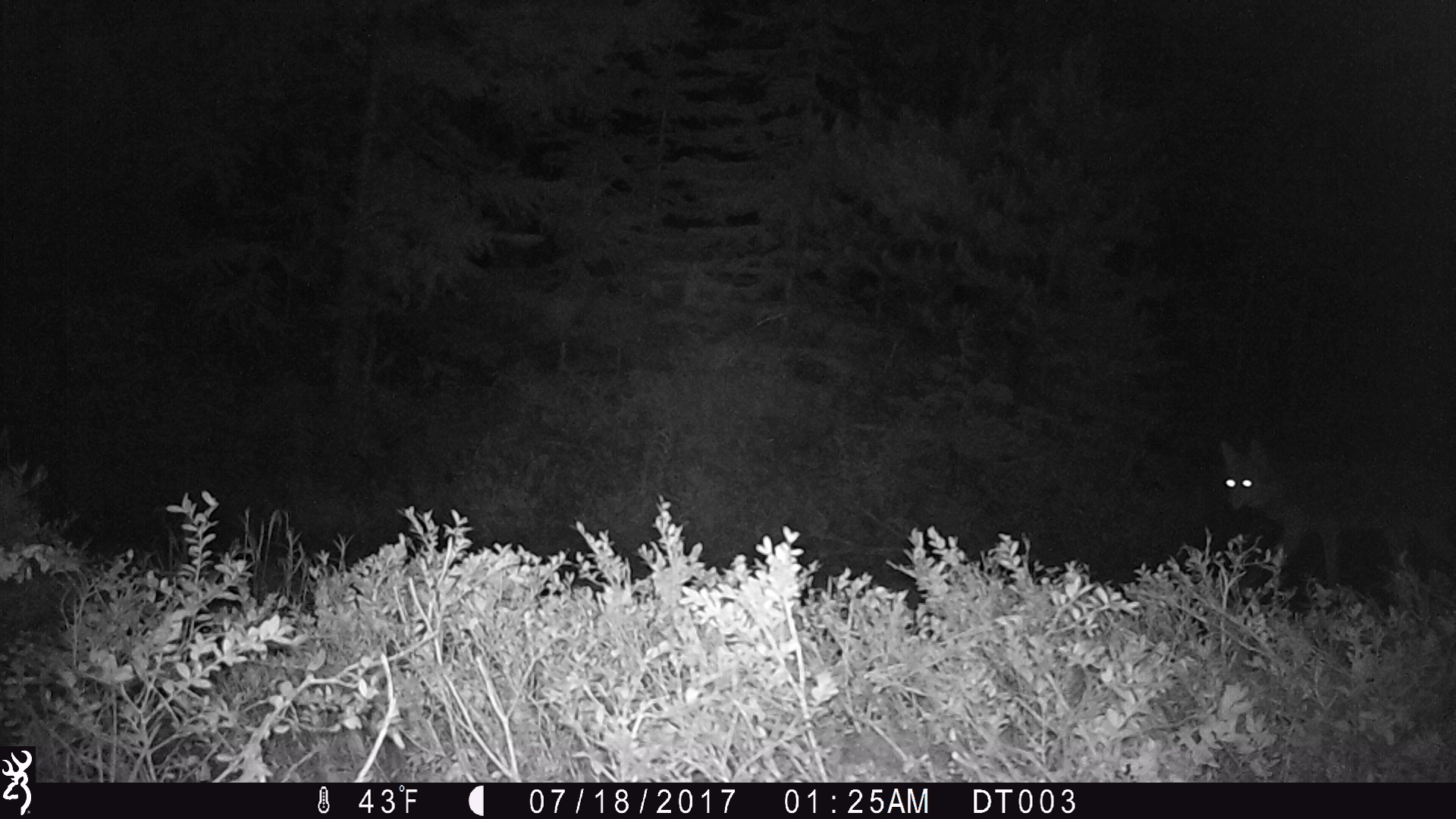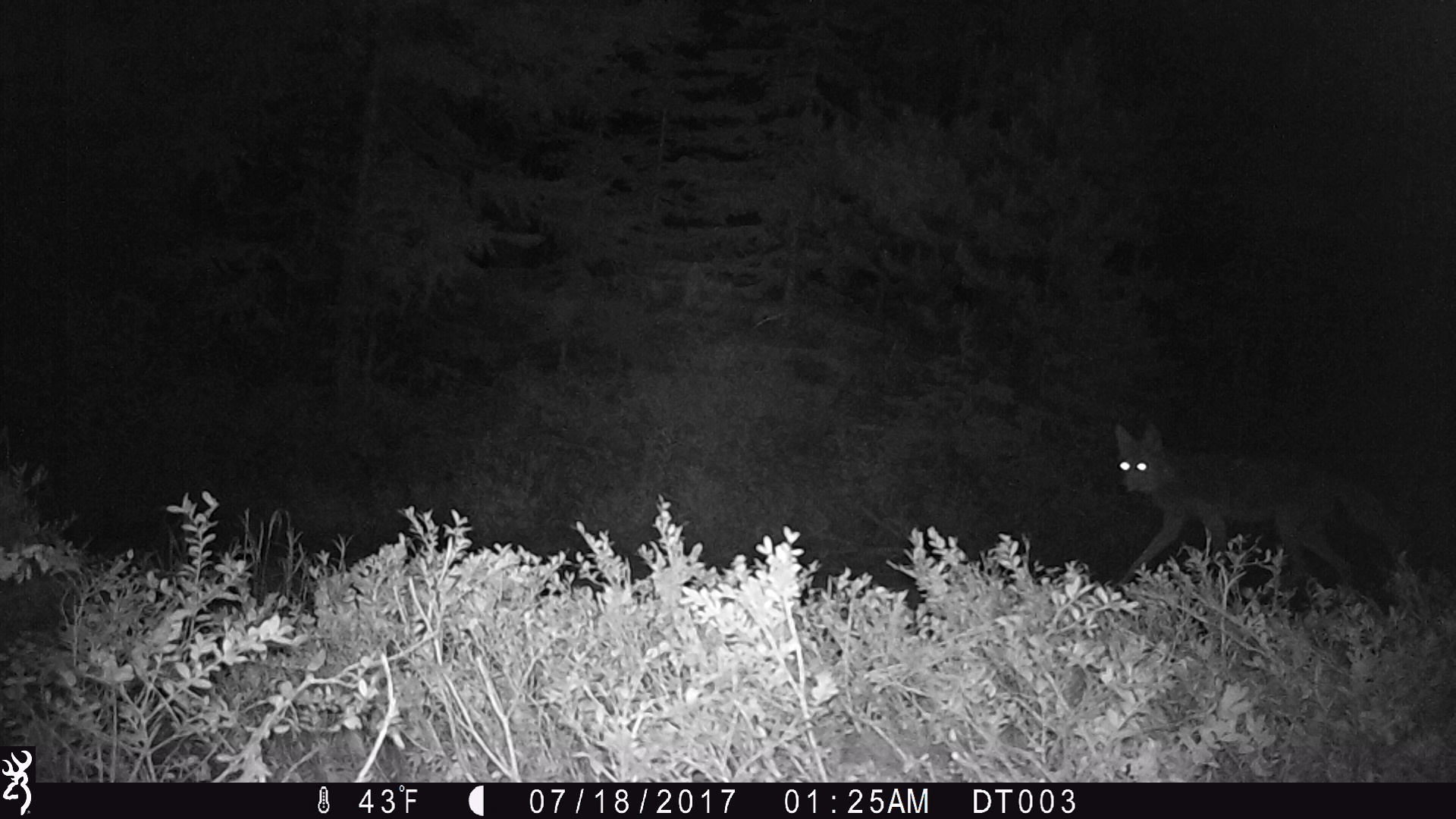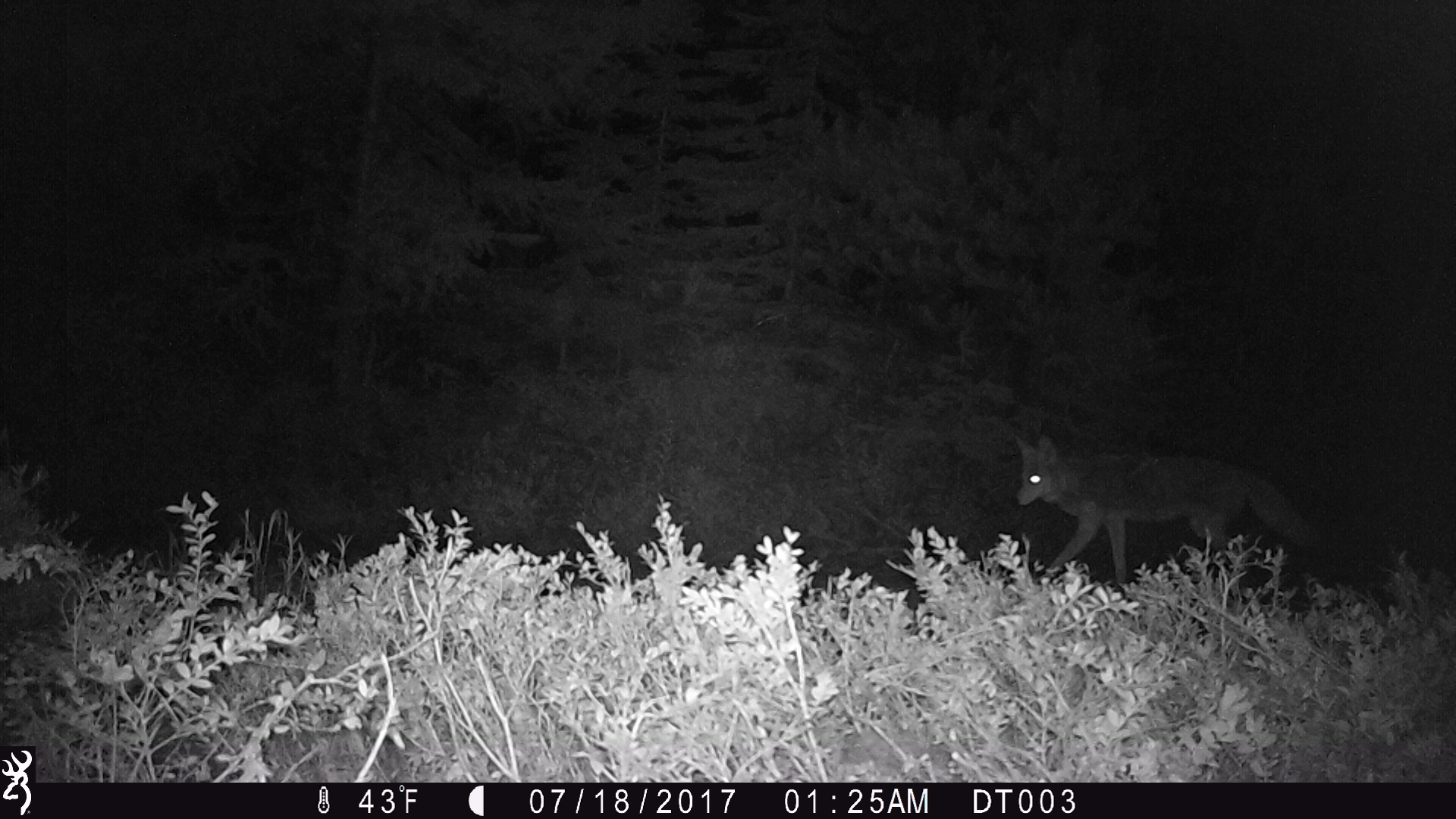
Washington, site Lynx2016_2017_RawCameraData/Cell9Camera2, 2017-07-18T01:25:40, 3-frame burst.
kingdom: Animalia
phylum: Chordata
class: Mammalia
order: Carnivora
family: Canidae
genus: Canis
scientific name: Canis latrans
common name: coyote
Canis latrans (coyote). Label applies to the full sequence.